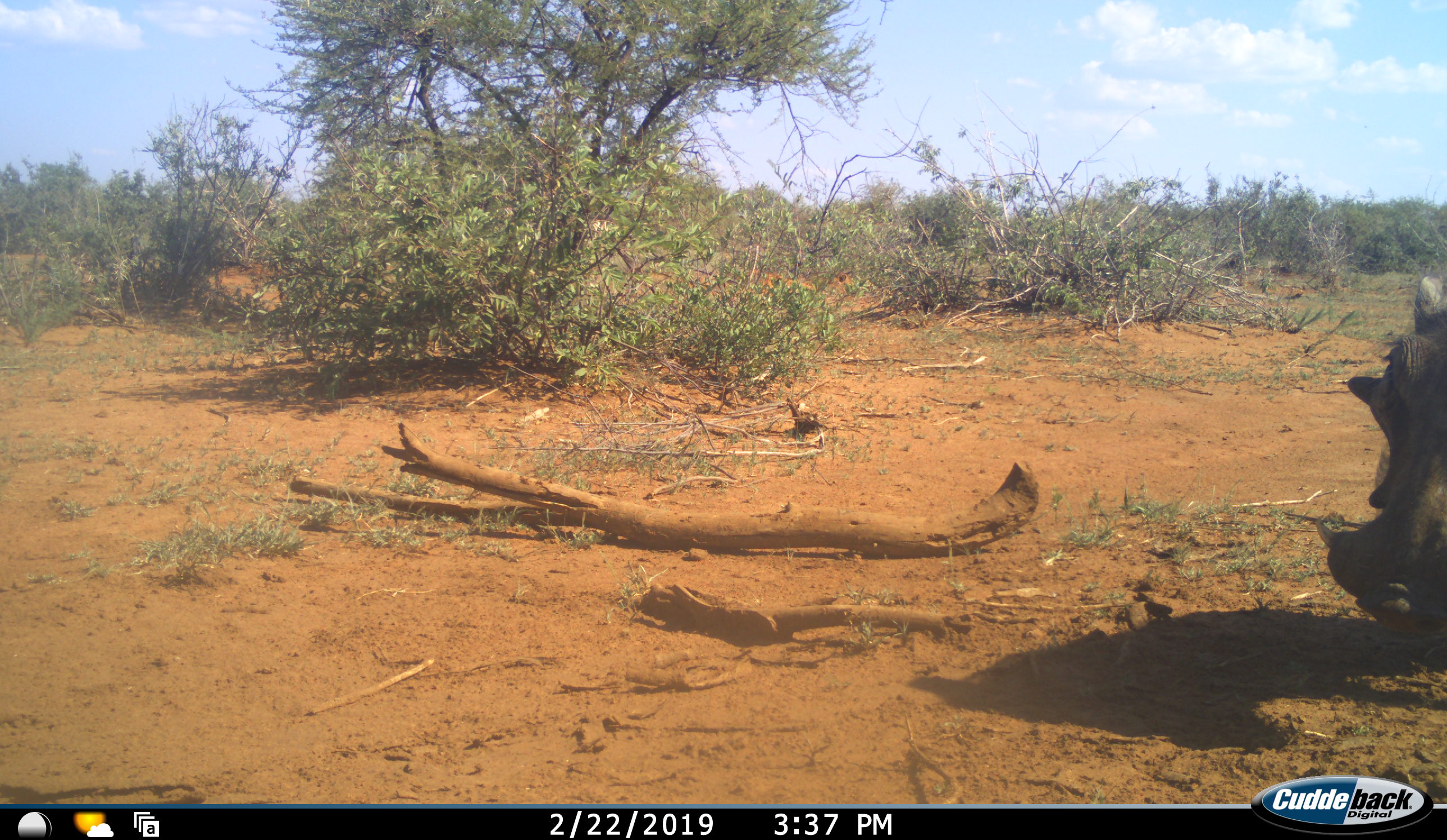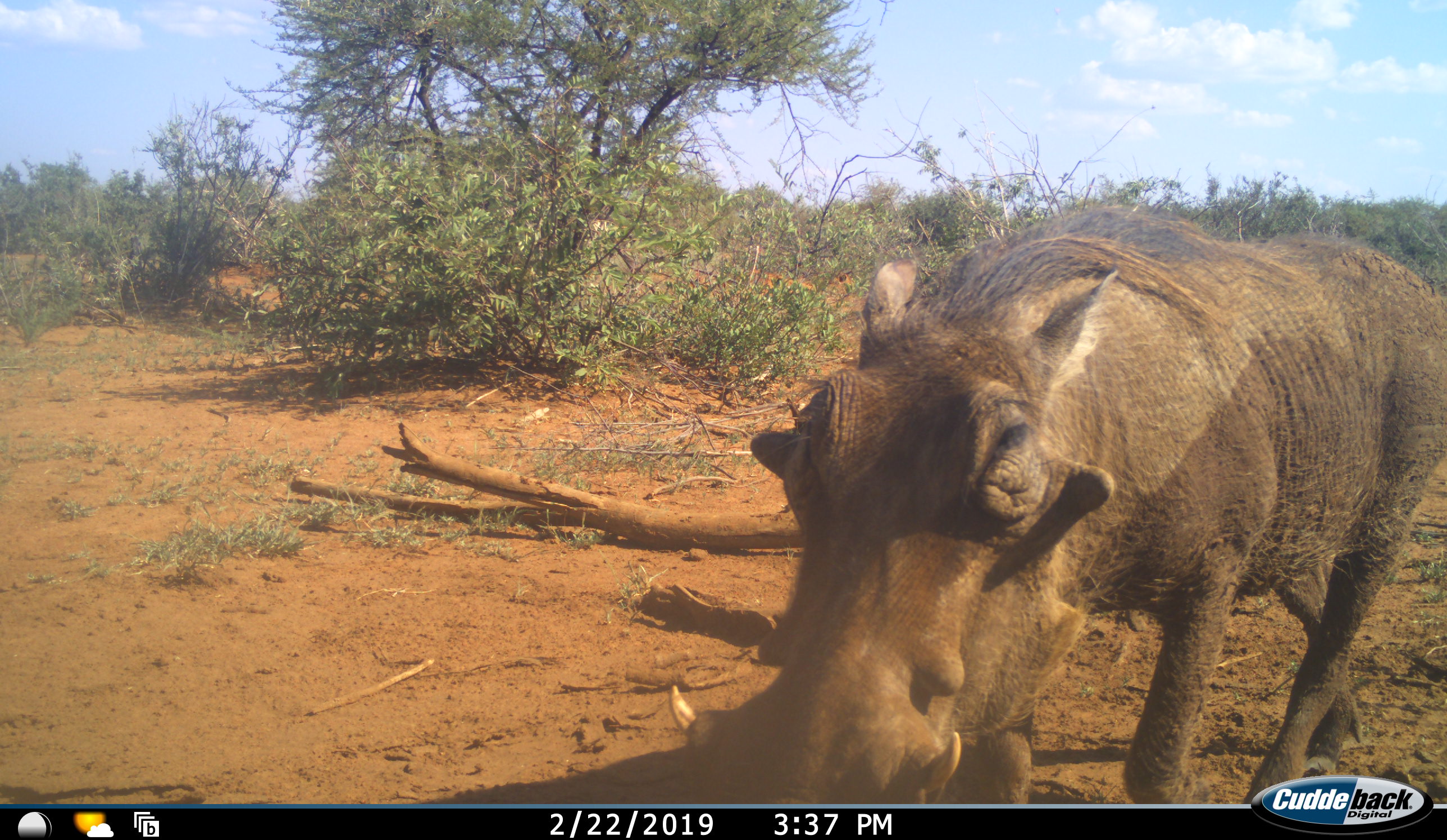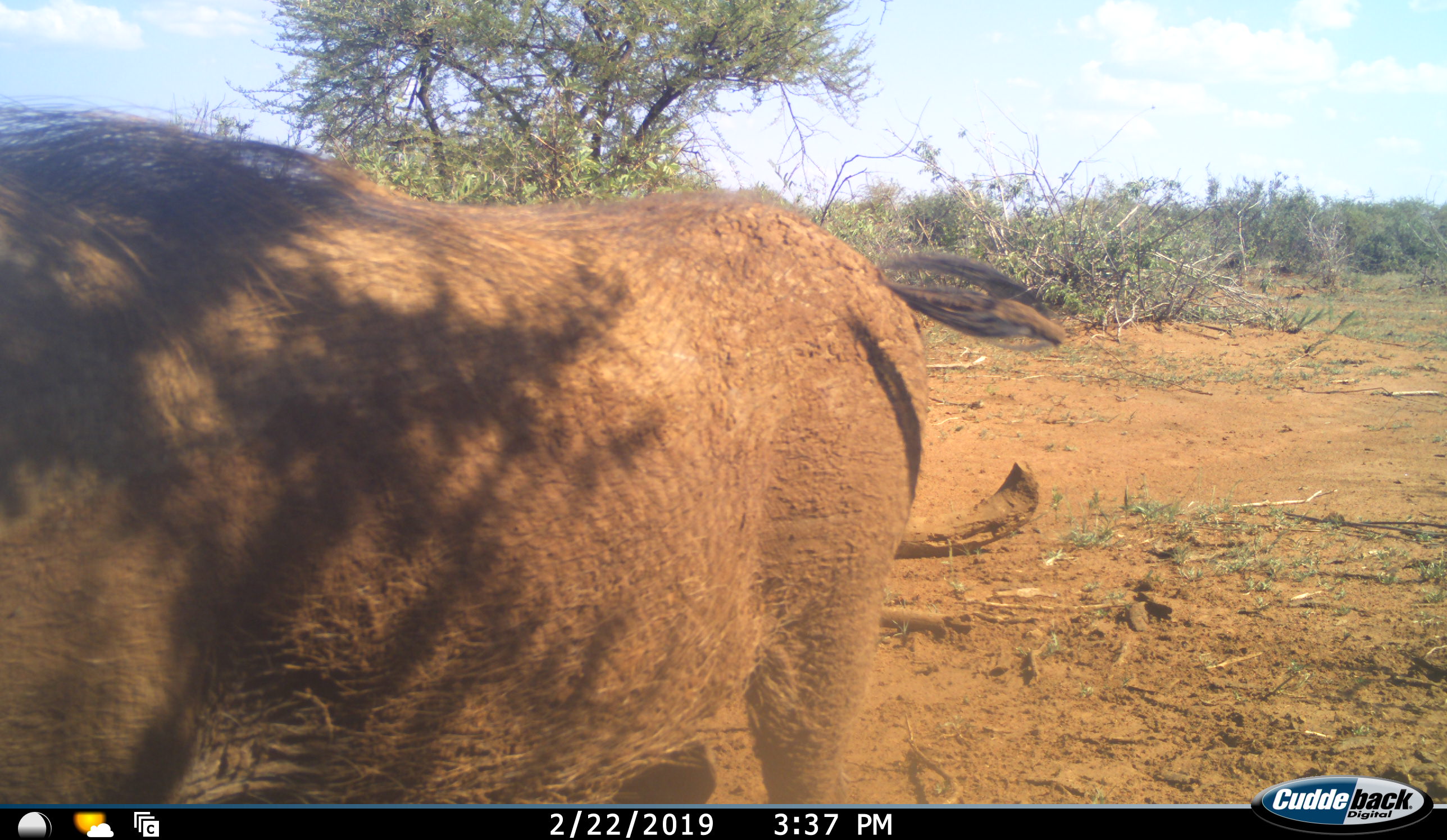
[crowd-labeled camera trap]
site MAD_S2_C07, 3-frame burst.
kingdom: Animalia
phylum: Chordata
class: Mammalia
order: Artiodactyla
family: Suidae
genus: Phacochoerus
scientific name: Phacochoerus africanus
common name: warthog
Warthog (Phacochoerus africanus), count 1. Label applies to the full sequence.